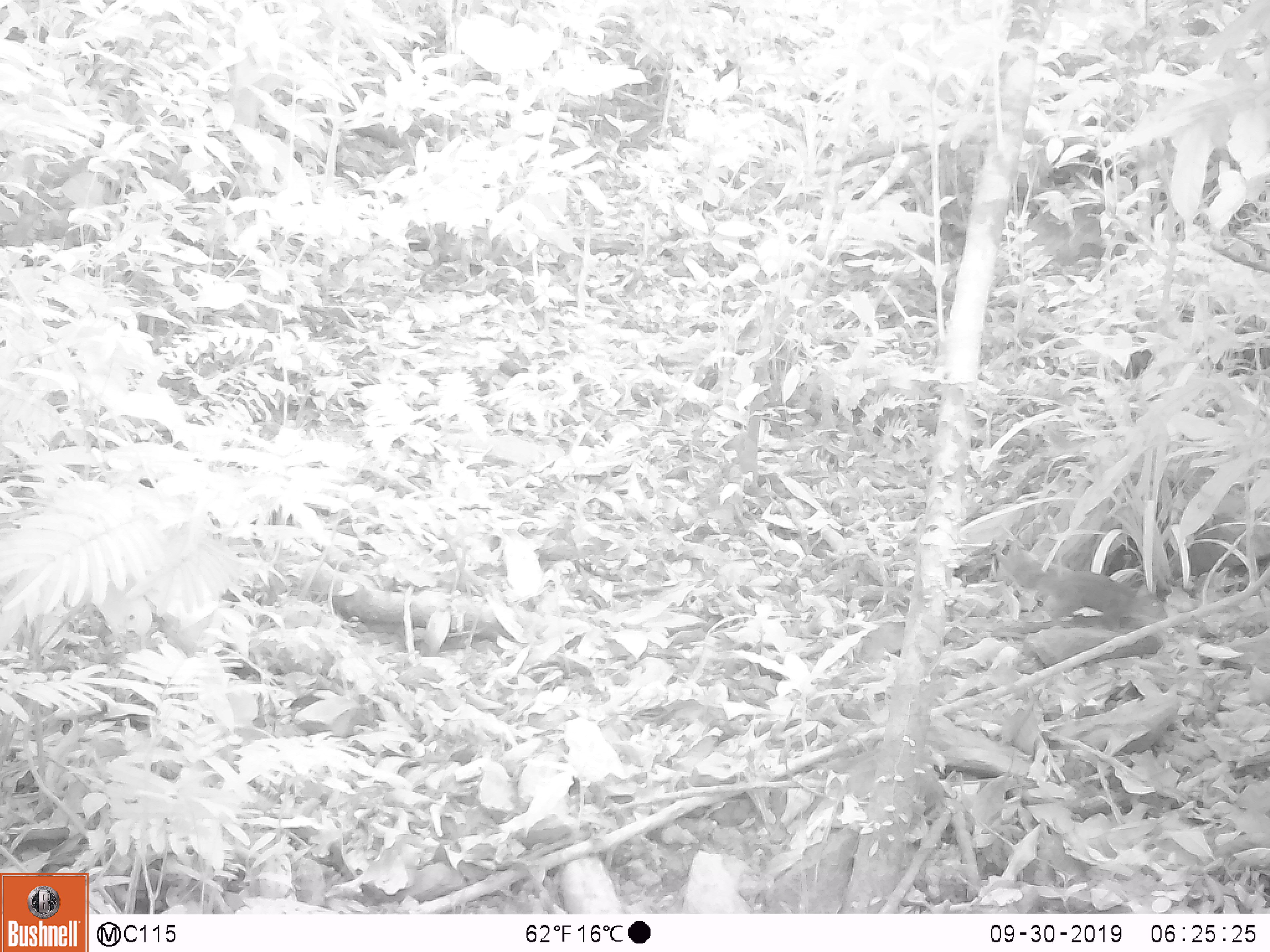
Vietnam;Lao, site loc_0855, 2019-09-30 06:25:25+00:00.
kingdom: Animalia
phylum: Chordata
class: Mammalia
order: Rodentia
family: Sciuridae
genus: Dremomys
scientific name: Dremomys rufigenis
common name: red-cheeked squirrel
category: red cheeked squirrel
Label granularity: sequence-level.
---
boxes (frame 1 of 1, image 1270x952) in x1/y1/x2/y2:
red cheeked squirrel: 999/539/1170/634